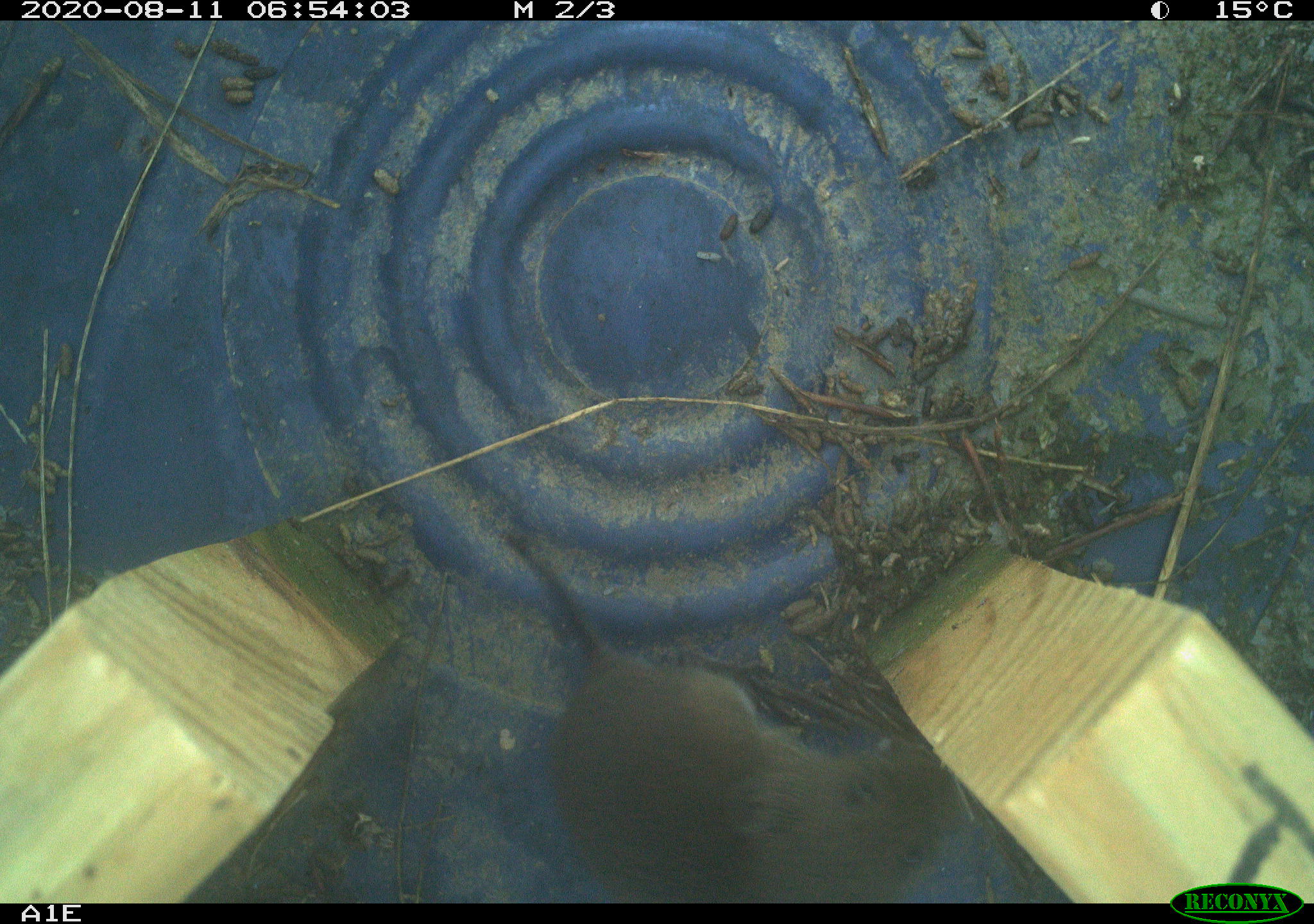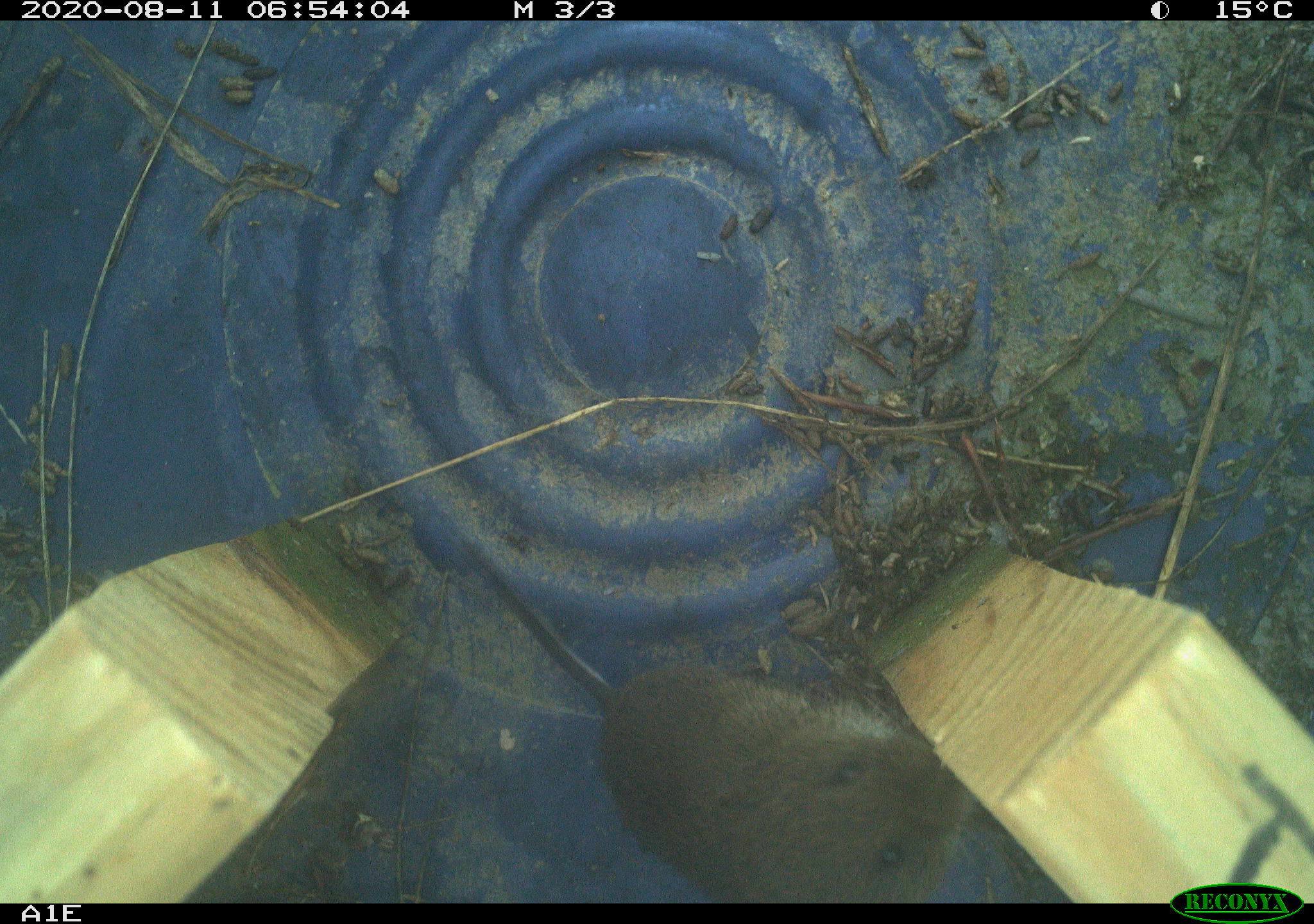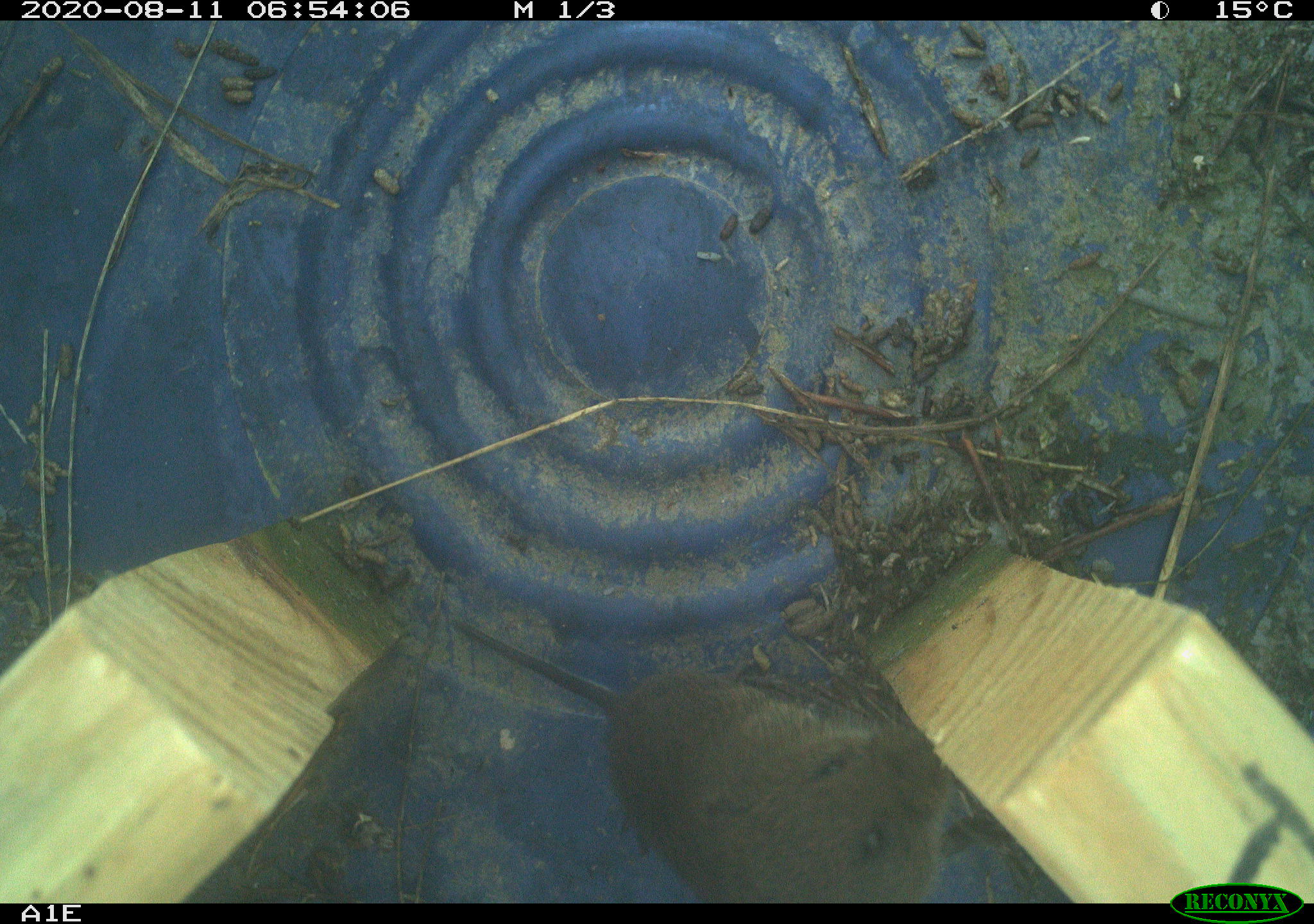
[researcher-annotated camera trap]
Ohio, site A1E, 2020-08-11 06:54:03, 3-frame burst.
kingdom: Animalia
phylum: Chordata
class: Mammalia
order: Rodentia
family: Cricetidae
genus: Microtus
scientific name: Microtus pennsylvanicus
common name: meadow vole